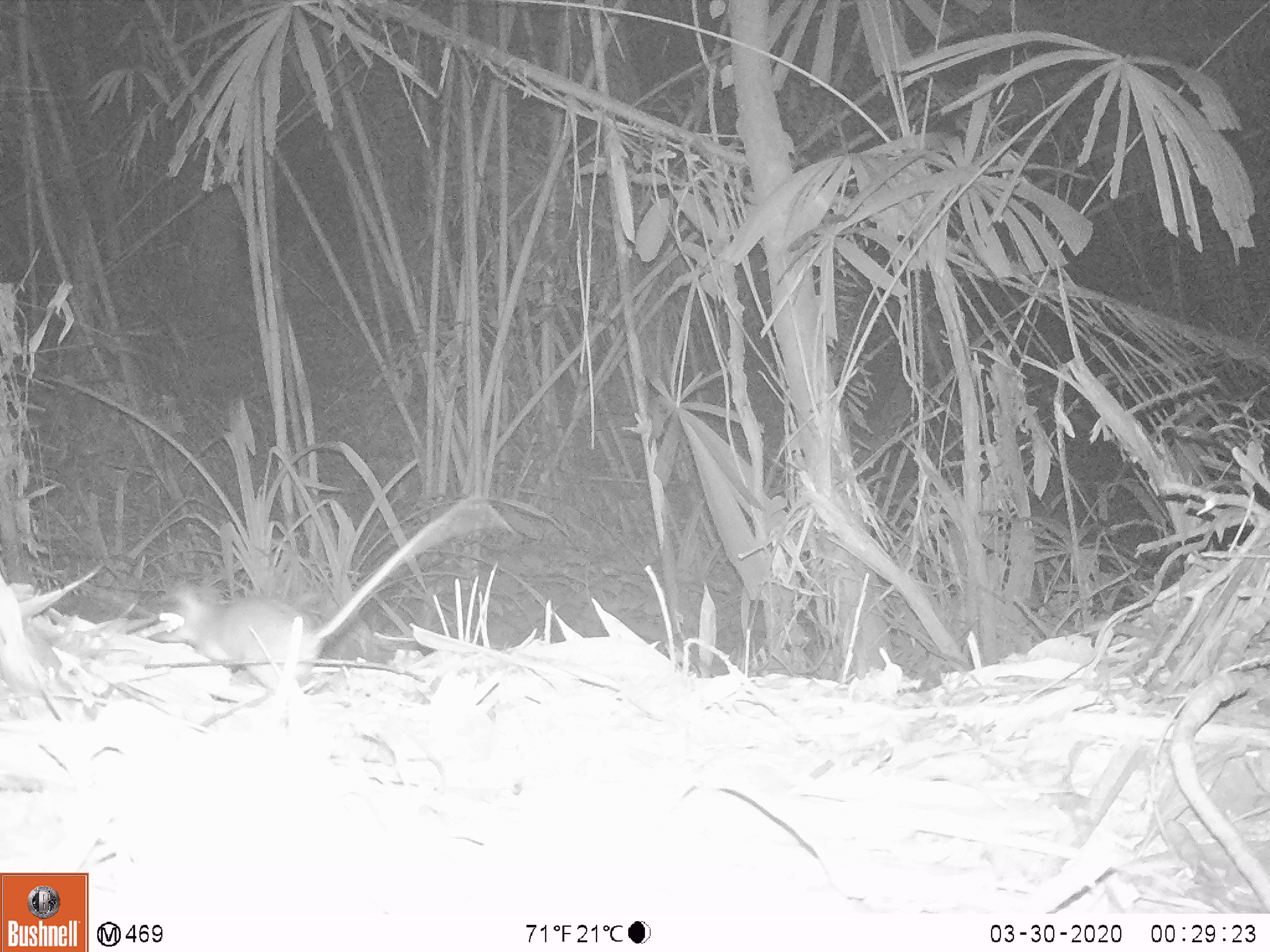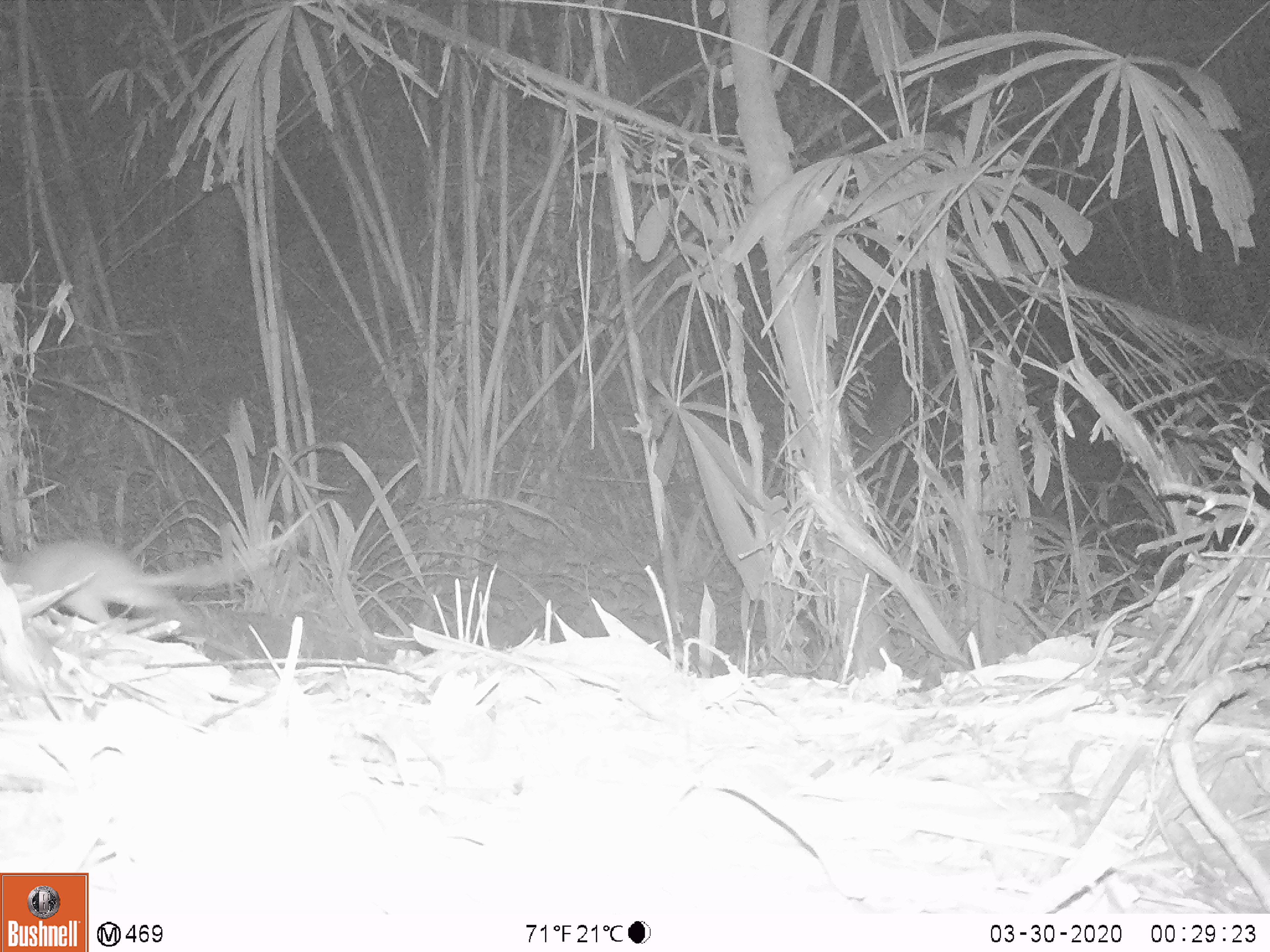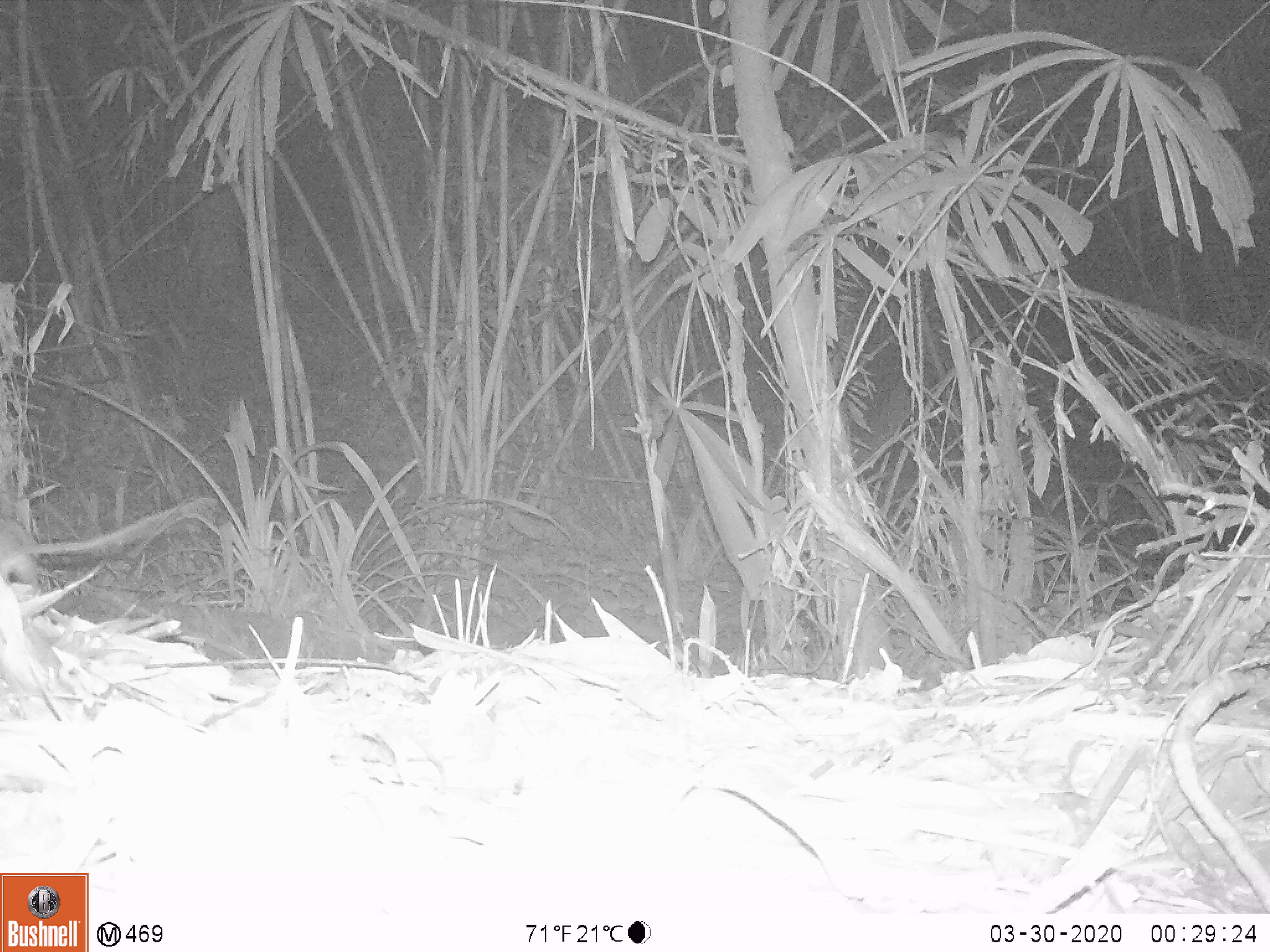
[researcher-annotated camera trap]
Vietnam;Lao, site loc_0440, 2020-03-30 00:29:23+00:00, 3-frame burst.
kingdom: Animalia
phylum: Chordata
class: Mammalia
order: Rodentia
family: Muridae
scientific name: Muridae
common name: old-world mice and rats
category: unidentified murid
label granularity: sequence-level